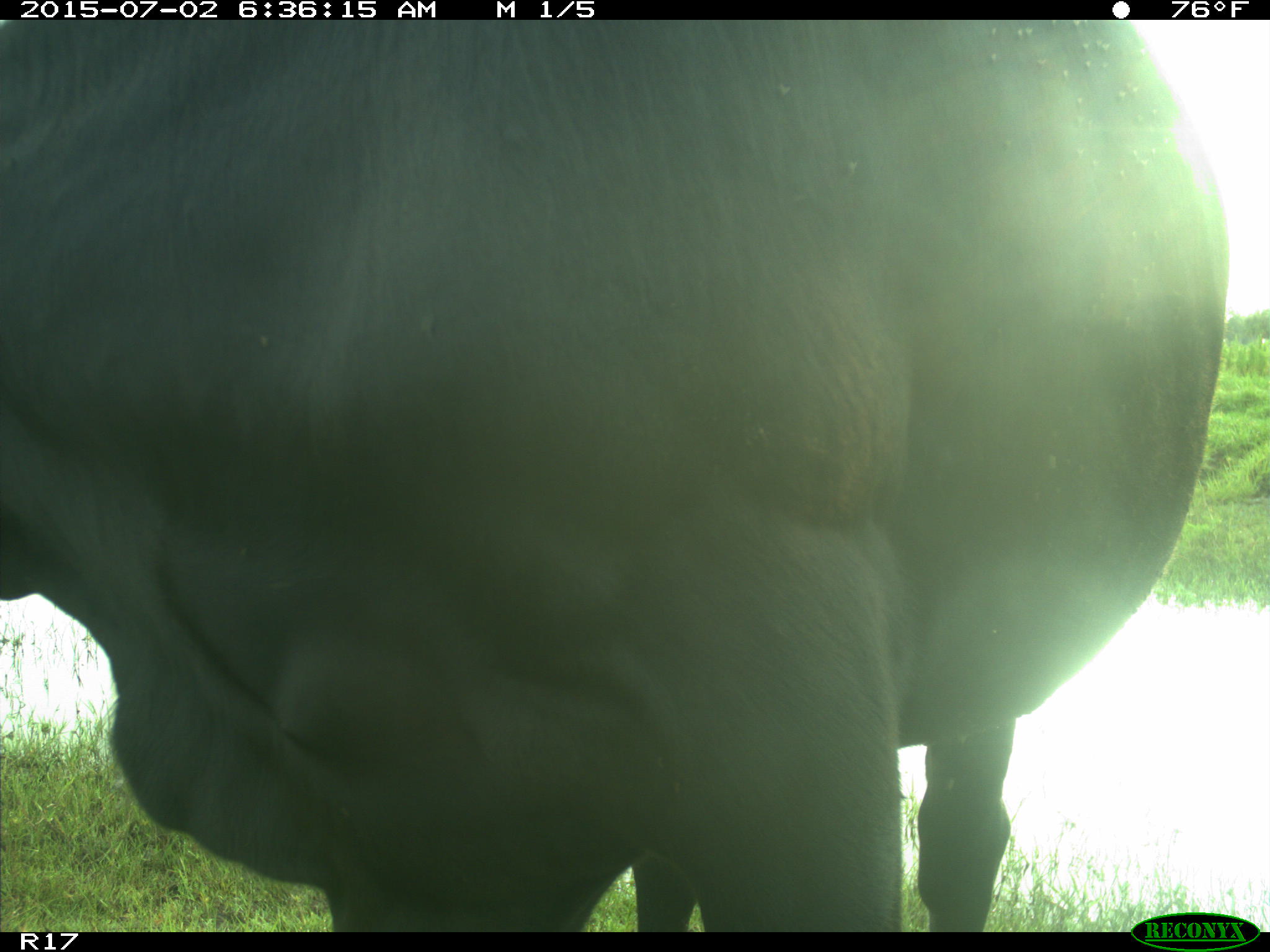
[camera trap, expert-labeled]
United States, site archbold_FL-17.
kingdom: Animalia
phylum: Chordata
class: Mammalia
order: Artiodactyla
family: Bovidae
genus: Bos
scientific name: Bos taurus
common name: domestic cow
Bos taurus (domestic cow).